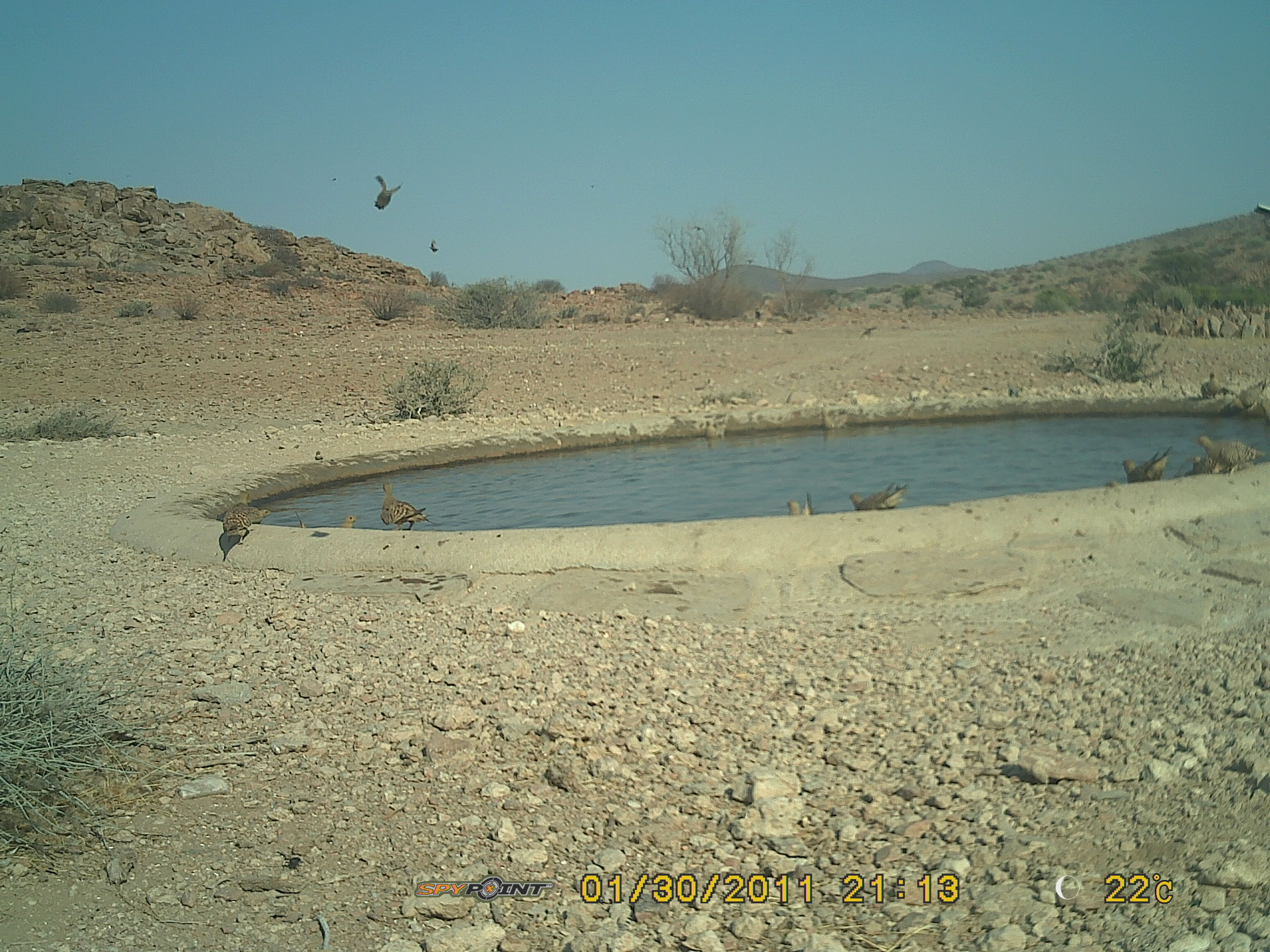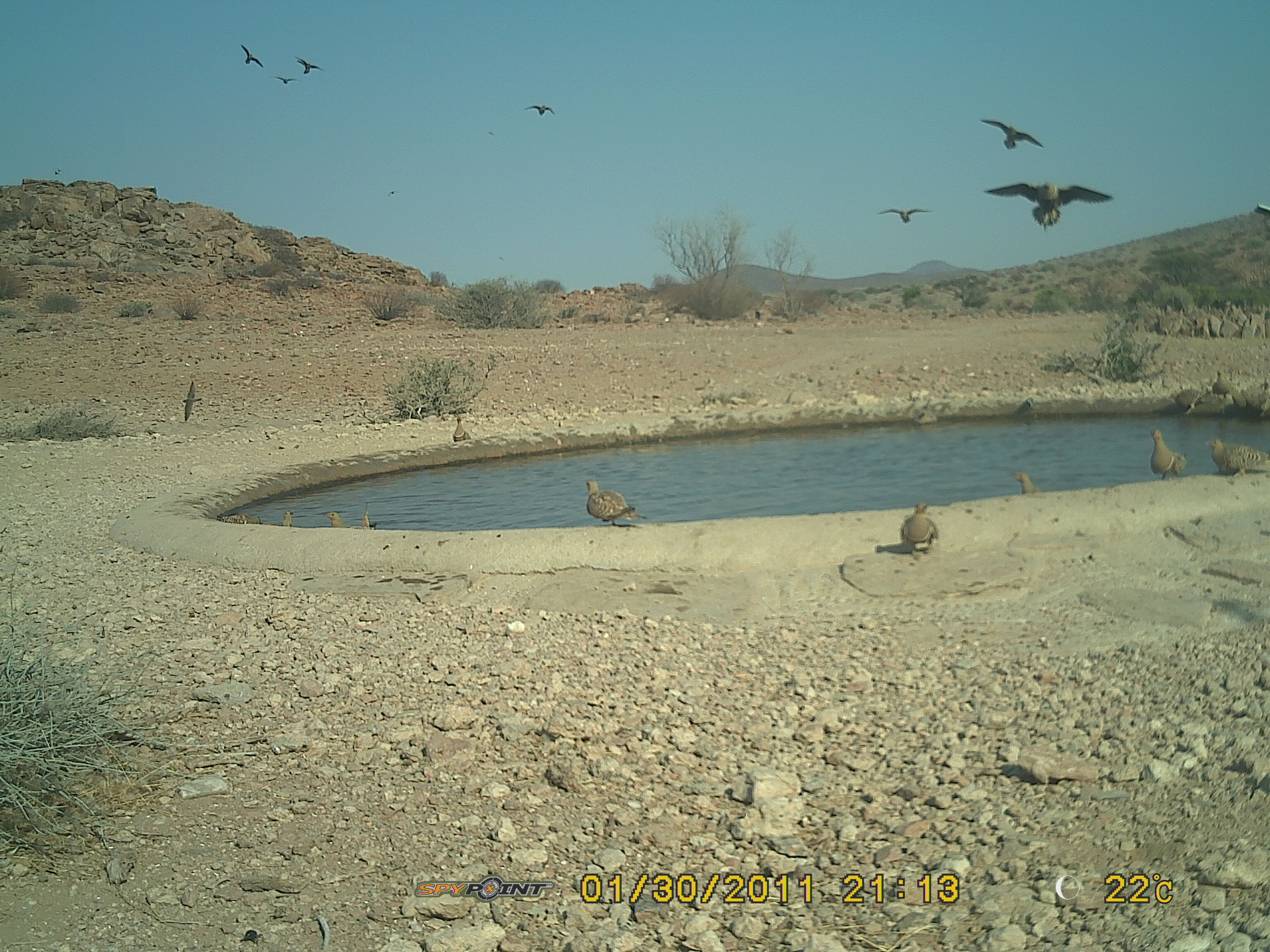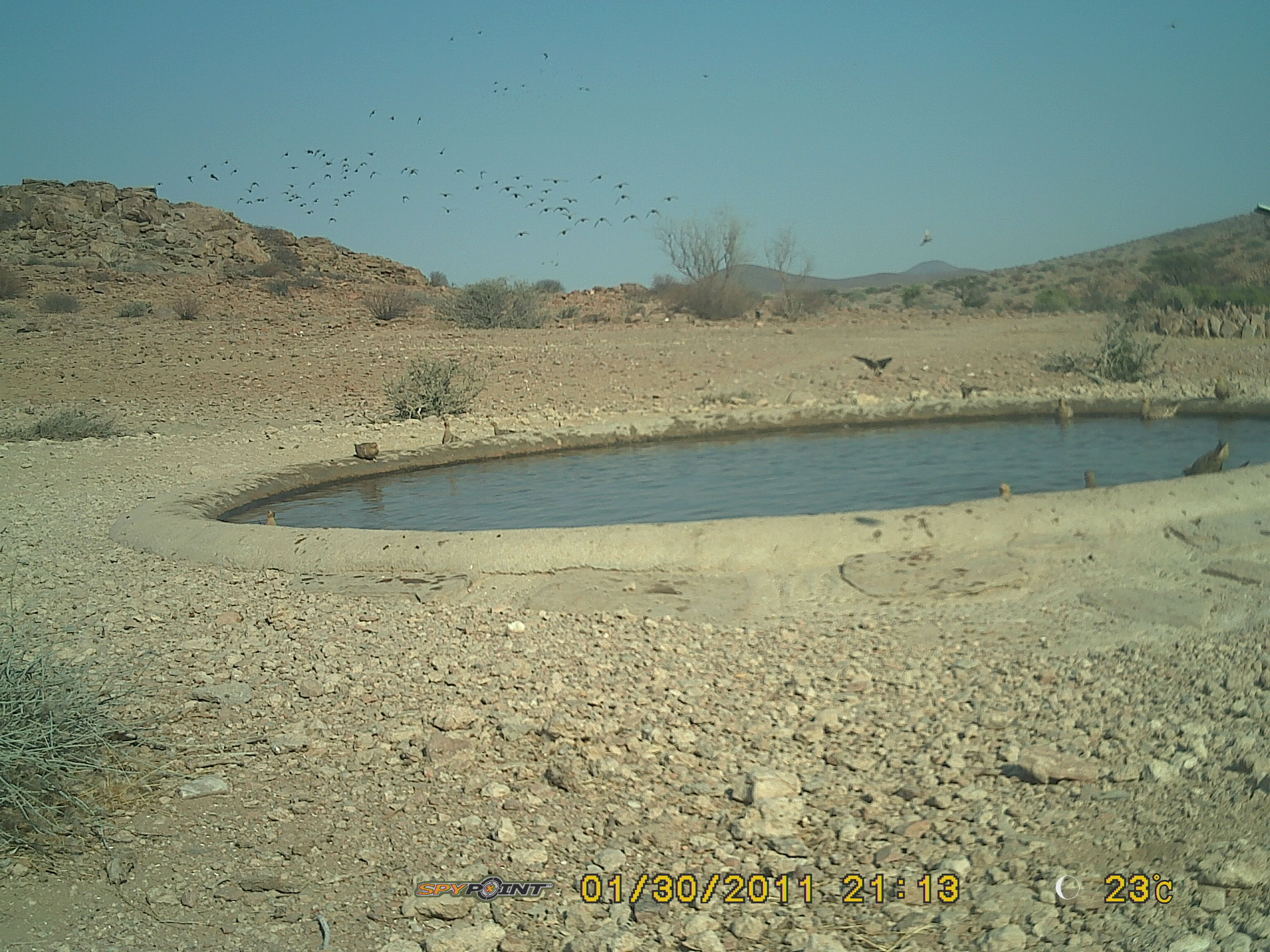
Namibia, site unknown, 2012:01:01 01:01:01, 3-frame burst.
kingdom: Animalia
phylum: Chordata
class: Aves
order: Pterocliformes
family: Pteroclidae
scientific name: Pteroclidae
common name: sandgrouse